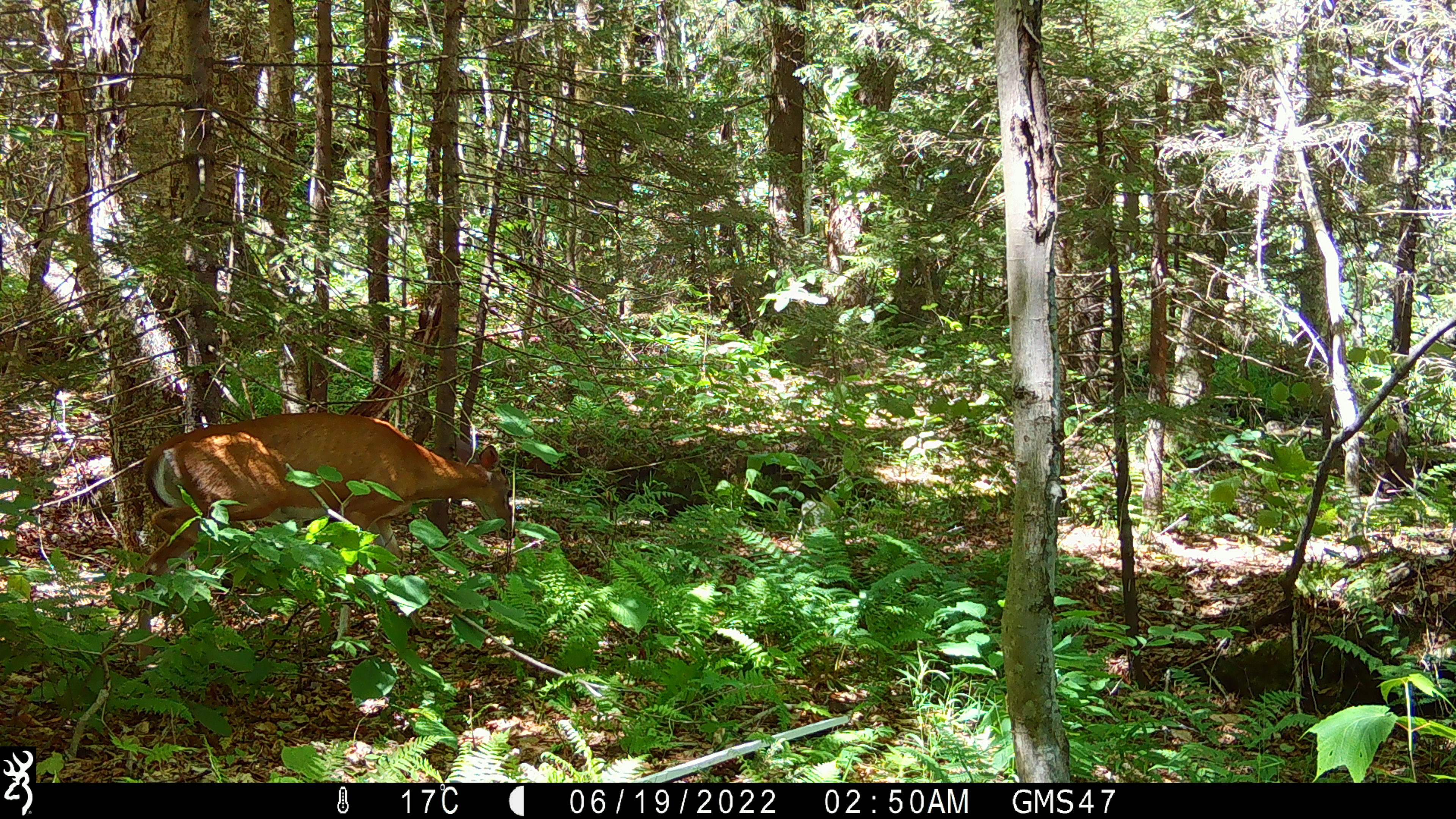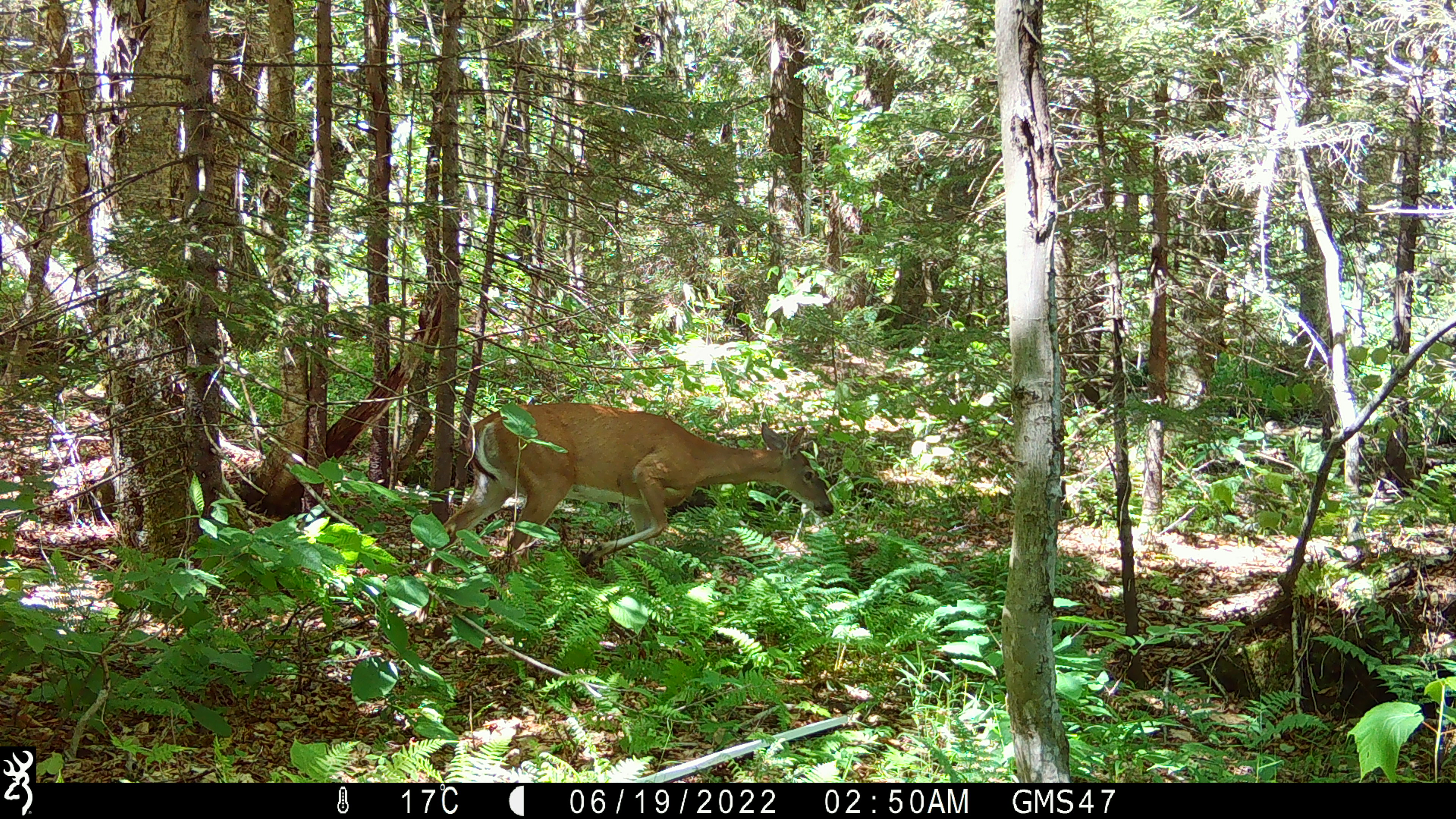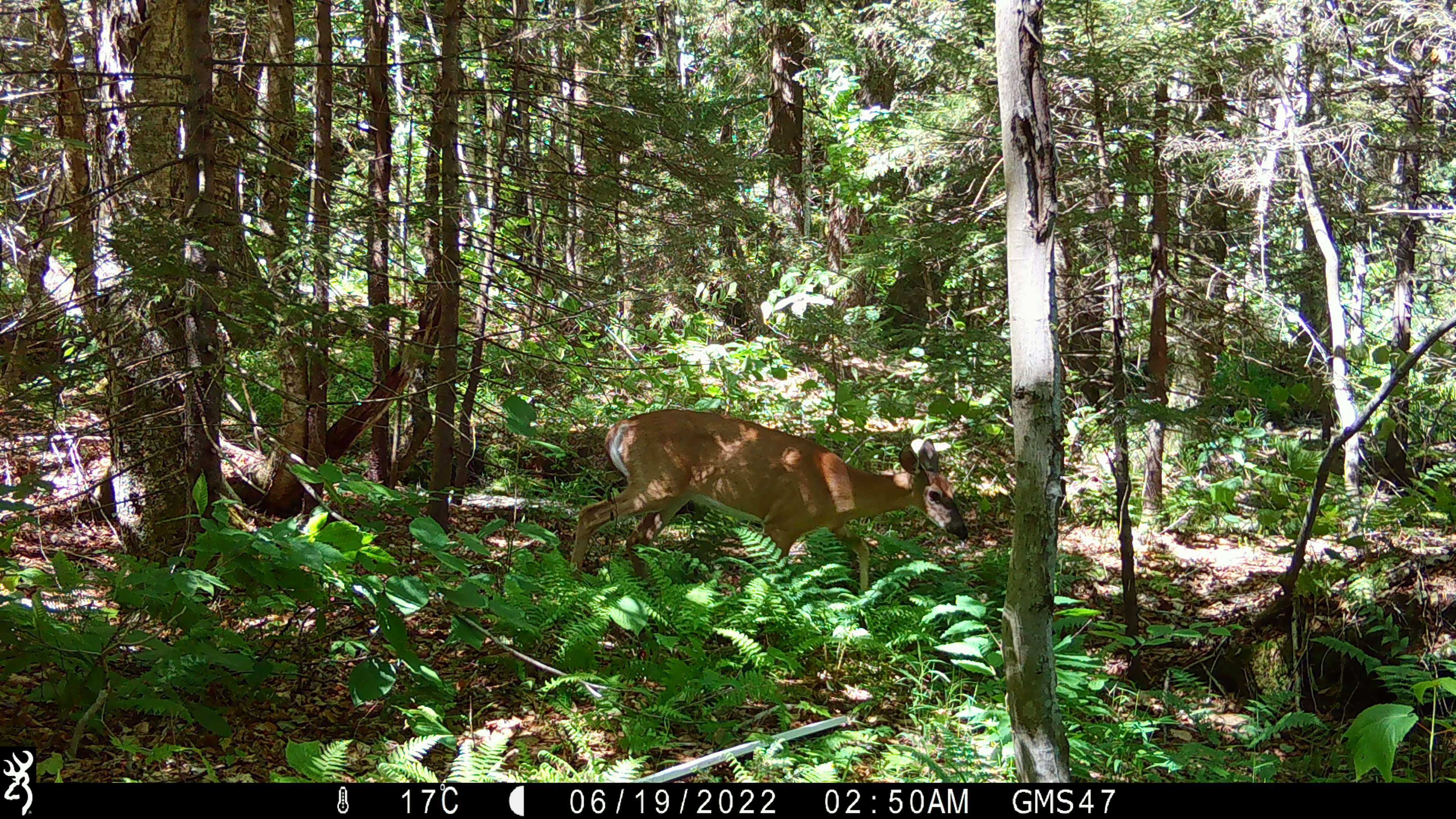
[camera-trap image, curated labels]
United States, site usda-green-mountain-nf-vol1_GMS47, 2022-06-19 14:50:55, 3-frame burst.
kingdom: Animalia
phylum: Chordata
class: Mammalia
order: Artiodactyla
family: Cervidae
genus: Odocoileus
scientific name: Odocoileus virginianus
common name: white-tailed deer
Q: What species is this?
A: White-tailed deer (Odocoileus virginianus).